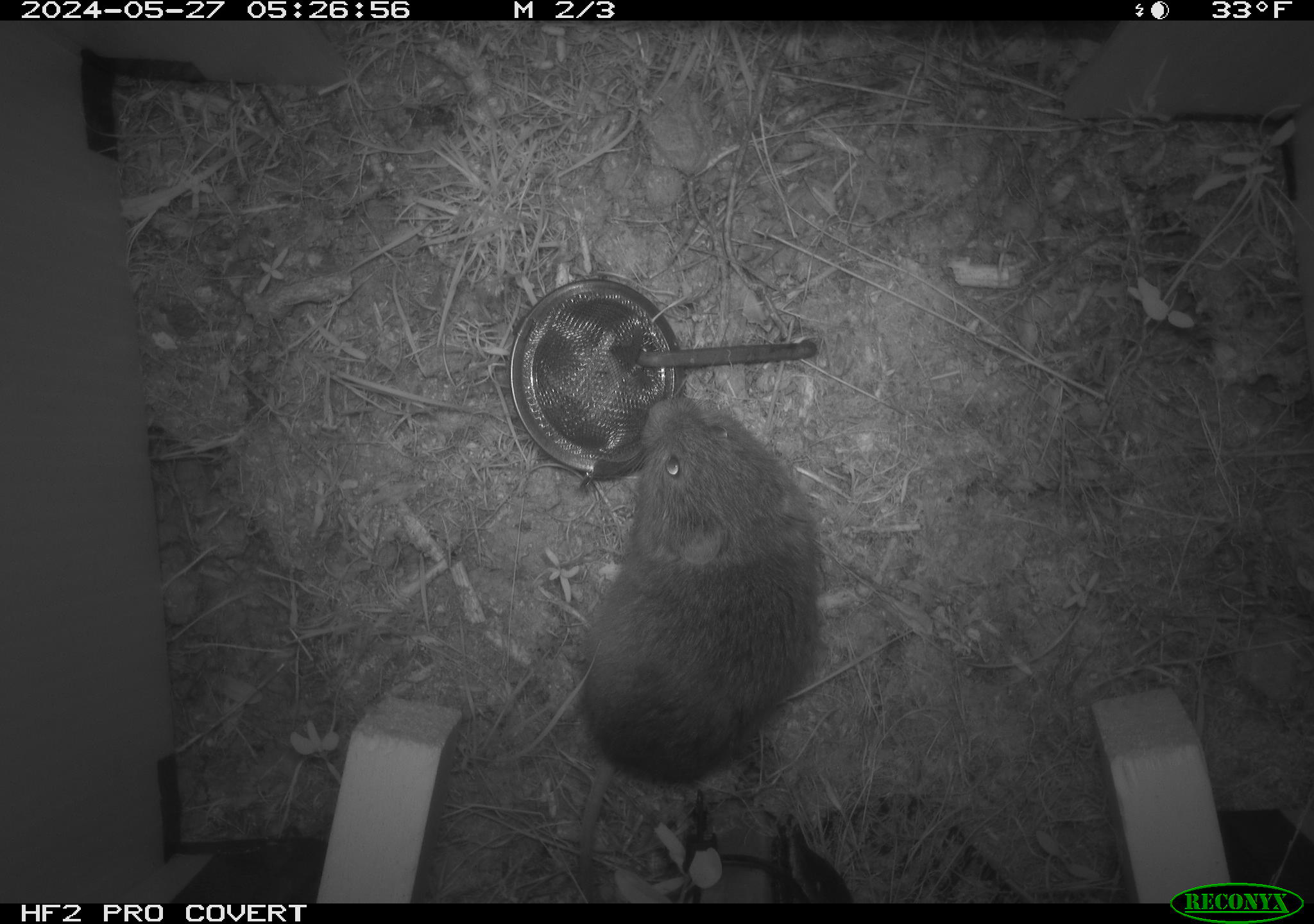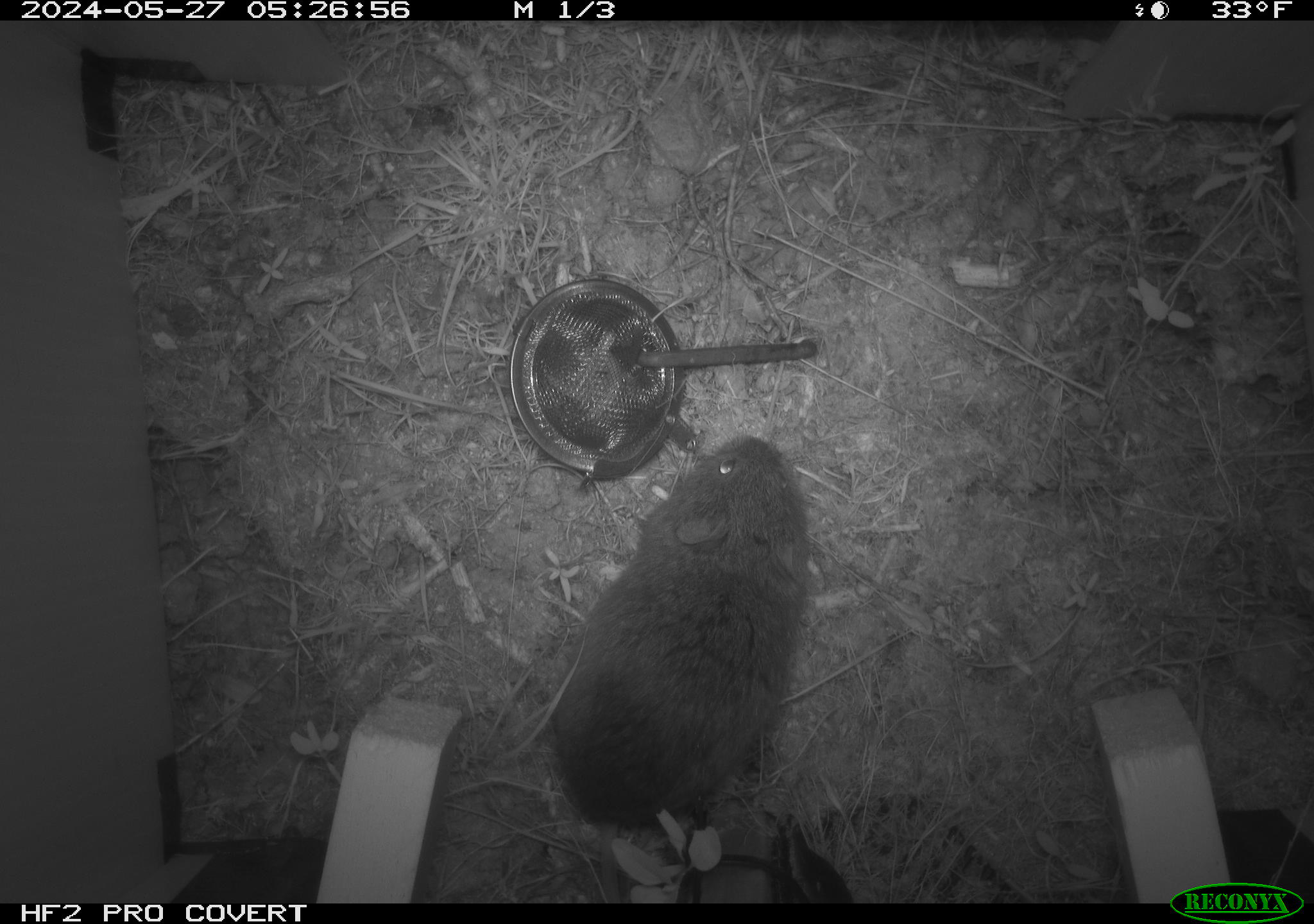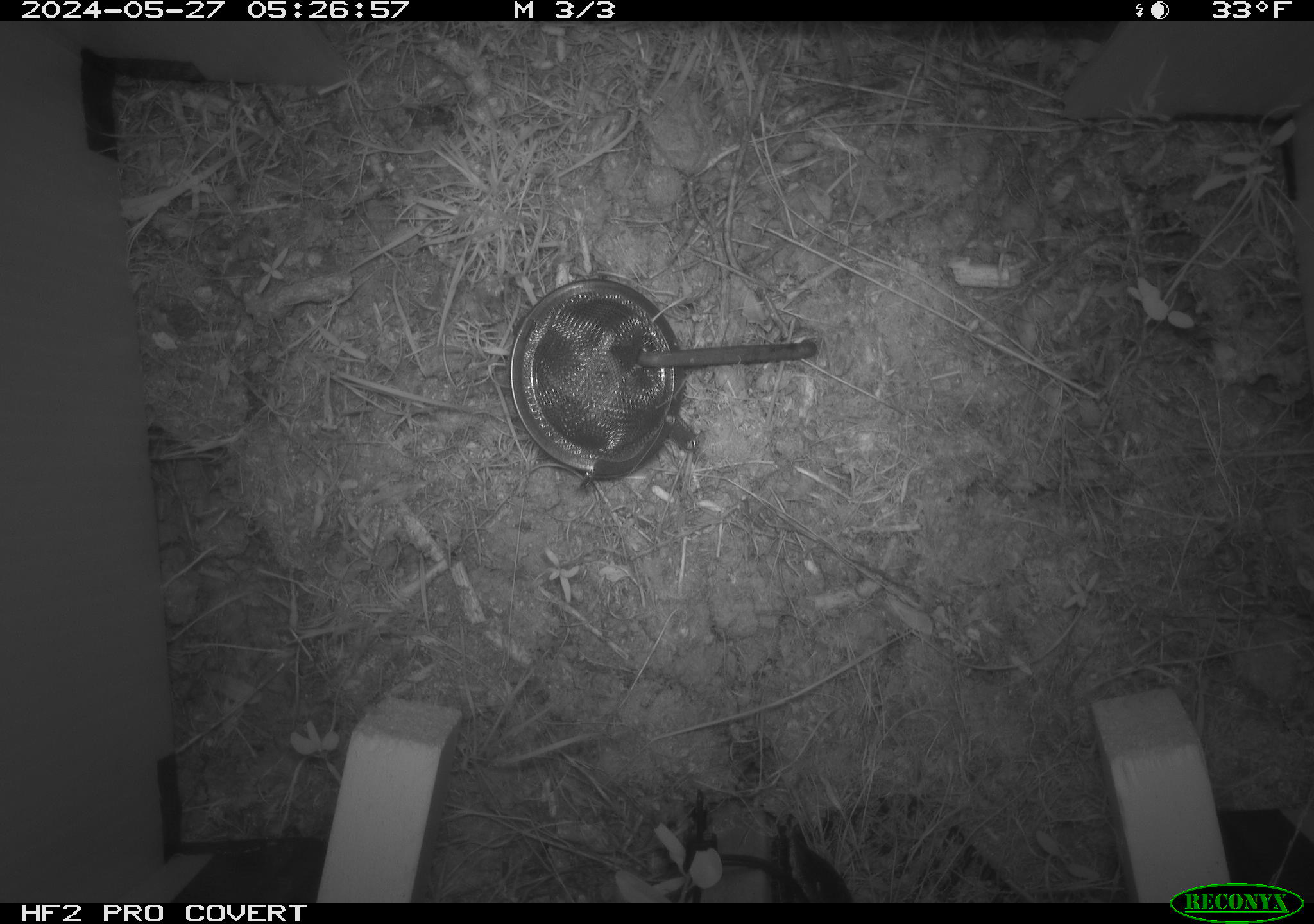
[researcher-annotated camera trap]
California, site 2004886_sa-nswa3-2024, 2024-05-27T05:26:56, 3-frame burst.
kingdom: Animalia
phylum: Chordata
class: Mammalia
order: Rodentia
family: Cricetidae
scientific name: Arvicolinae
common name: voles, lemmings, and muskrats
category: arvicolinae subfamily